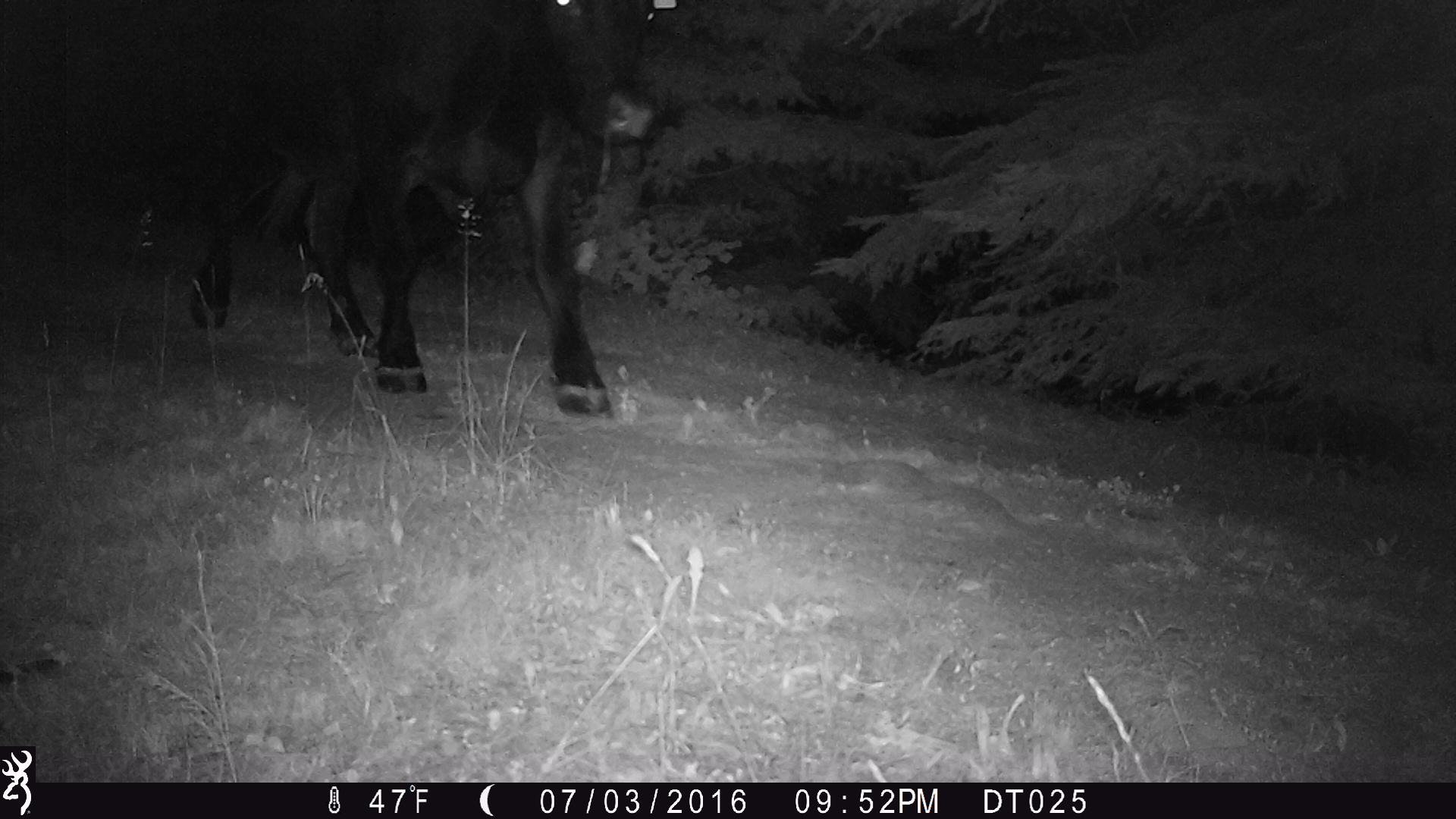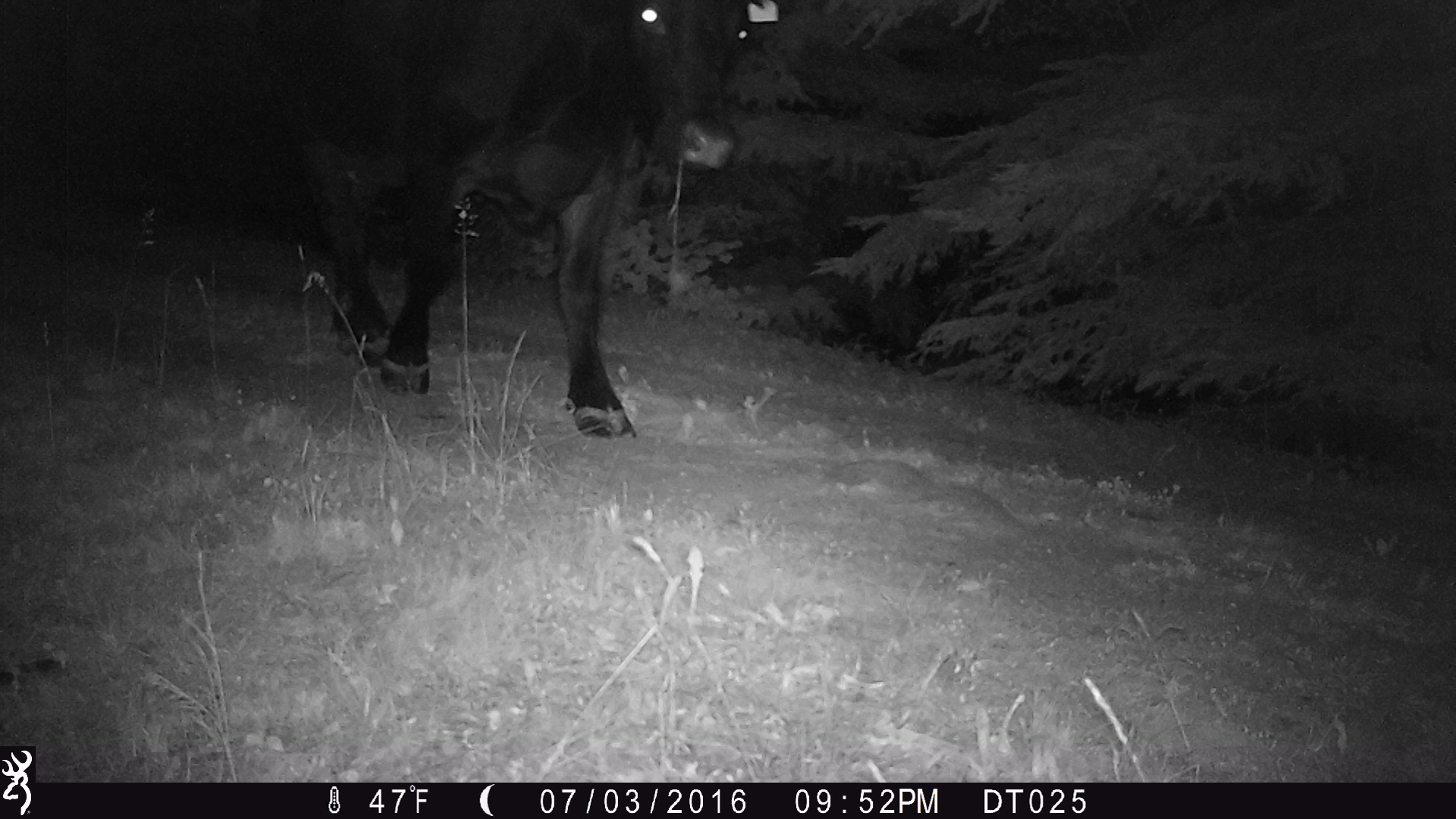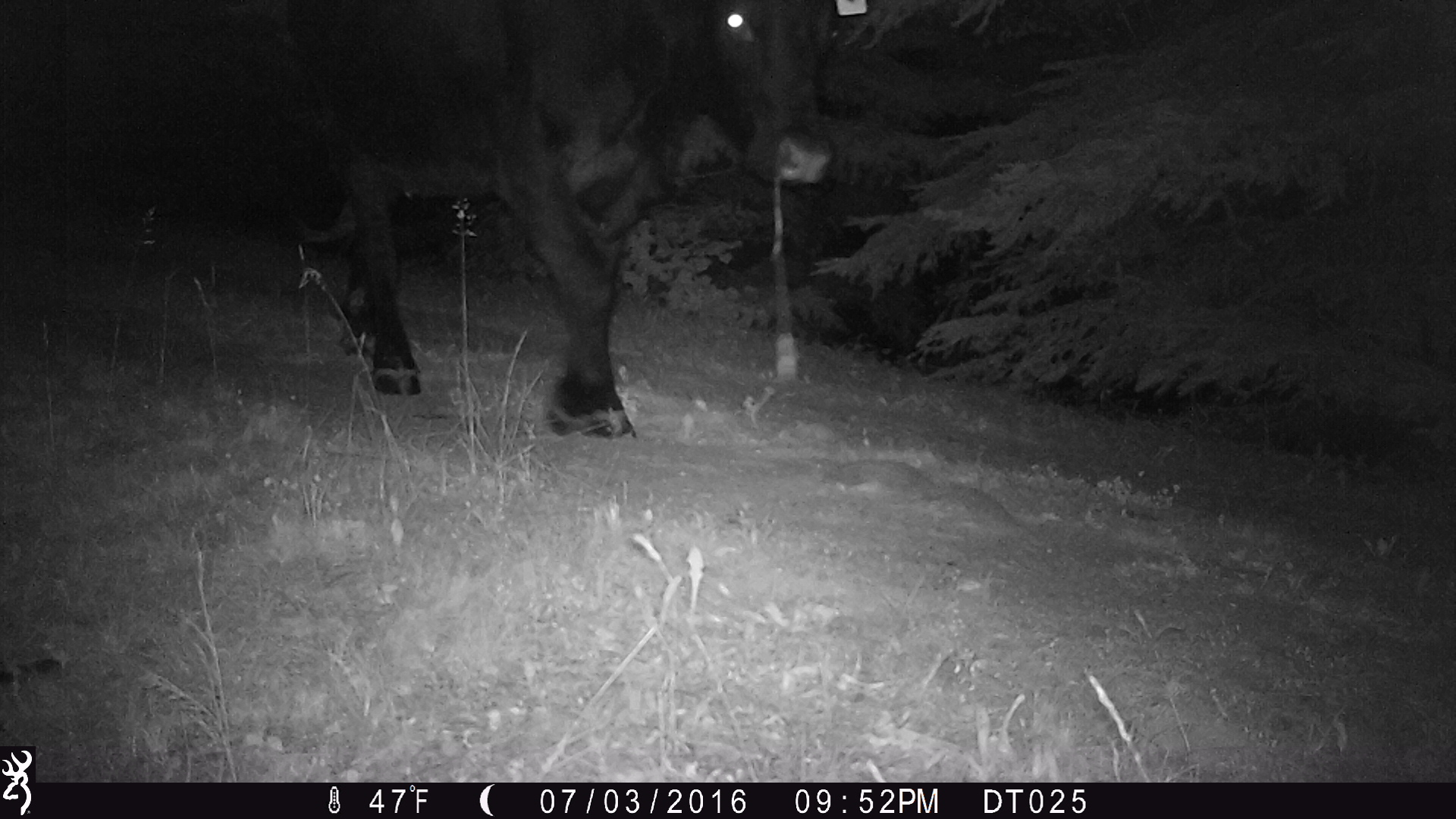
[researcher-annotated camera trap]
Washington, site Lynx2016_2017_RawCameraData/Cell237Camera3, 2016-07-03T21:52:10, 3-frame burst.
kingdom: Animalia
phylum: Chordata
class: Mammalia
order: Artiodactyla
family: Bovidae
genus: Bos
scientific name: Bos taurus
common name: domestic cattle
Domestic cattle (Bos taurus). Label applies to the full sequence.